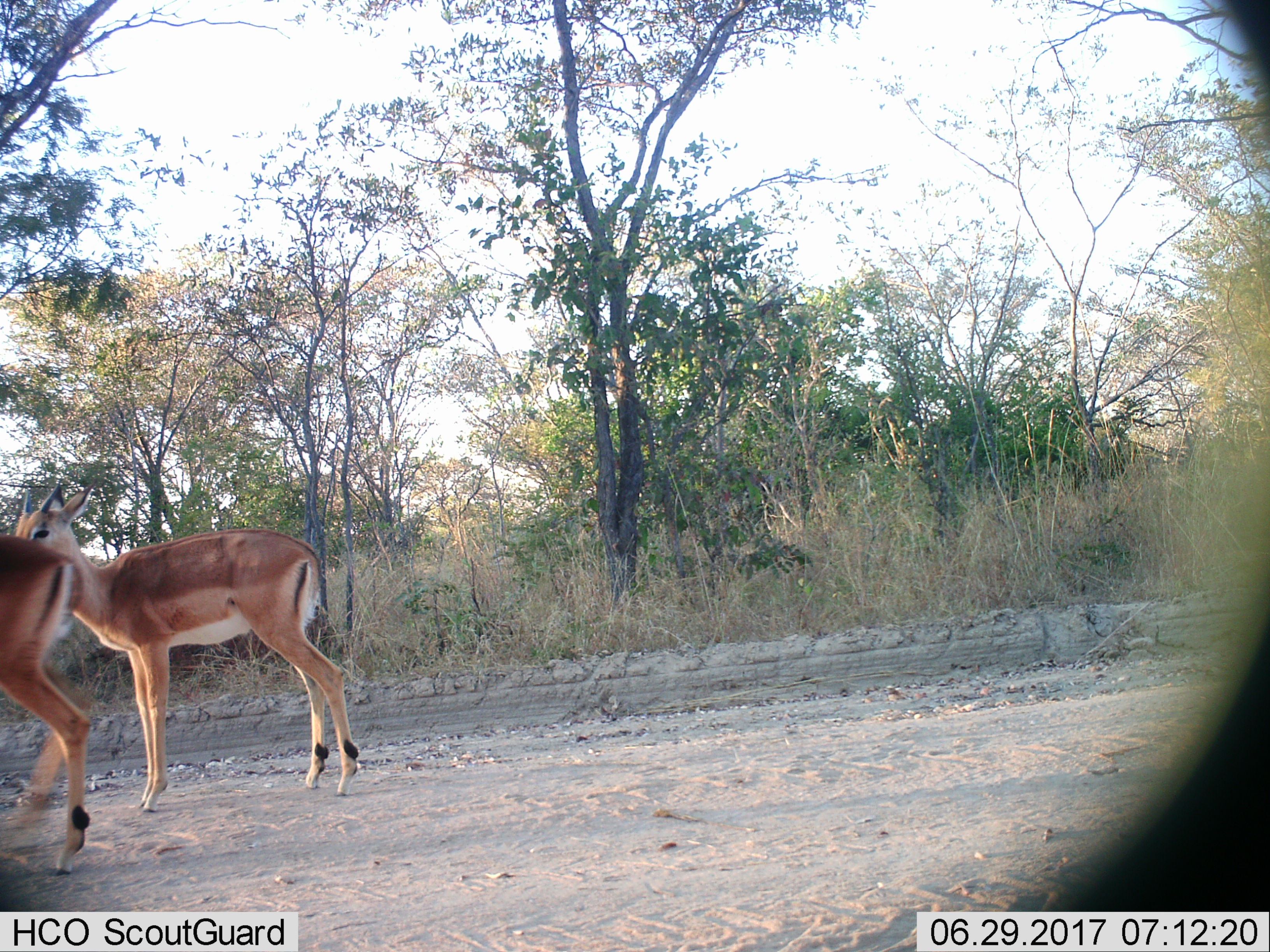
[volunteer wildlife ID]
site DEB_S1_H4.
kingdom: Animalia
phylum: Chordata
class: Mammalia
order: Artiodactyla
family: Bovidae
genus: Aepyceros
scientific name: Aepyceros melampus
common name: impala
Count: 2.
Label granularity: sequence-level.